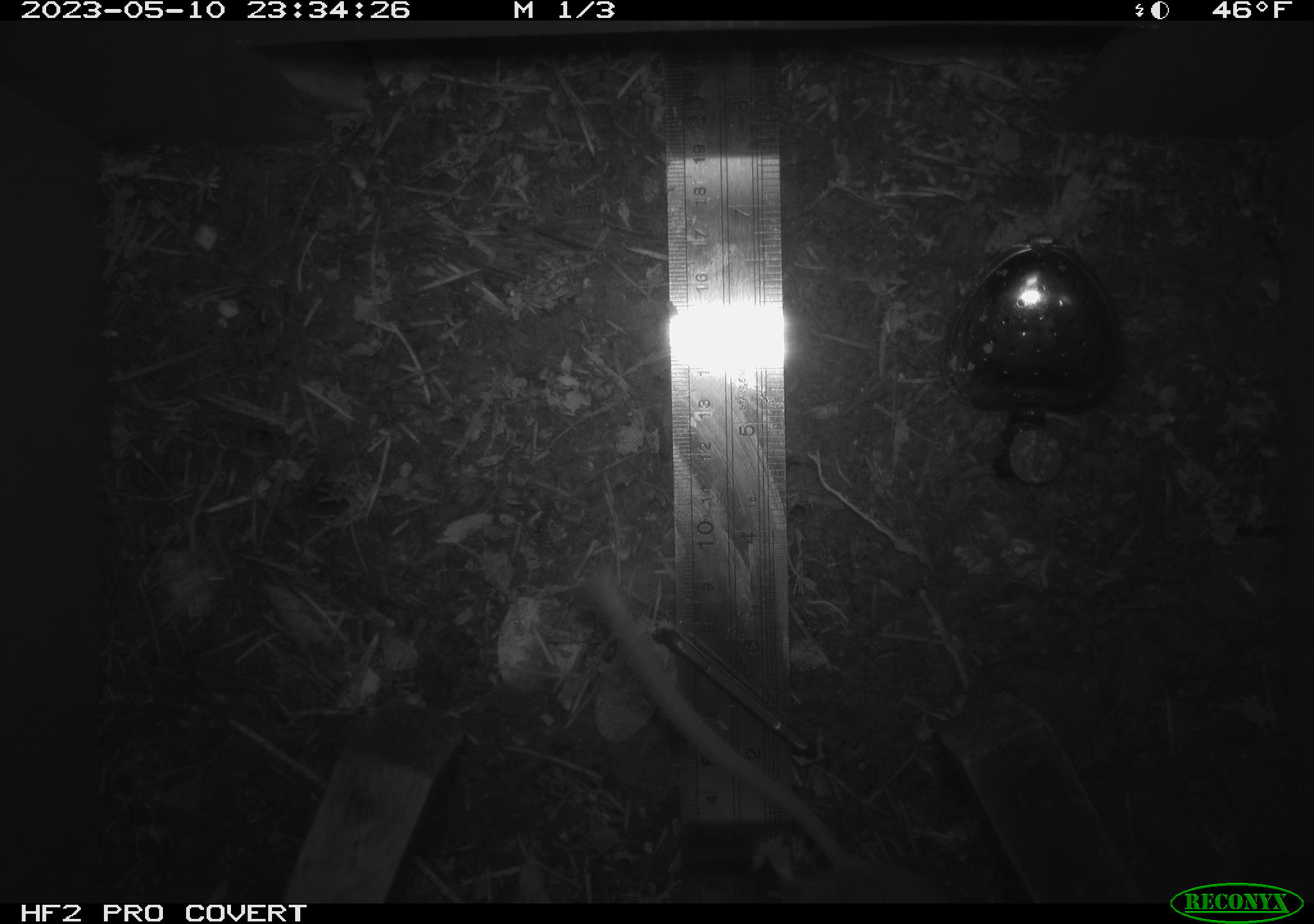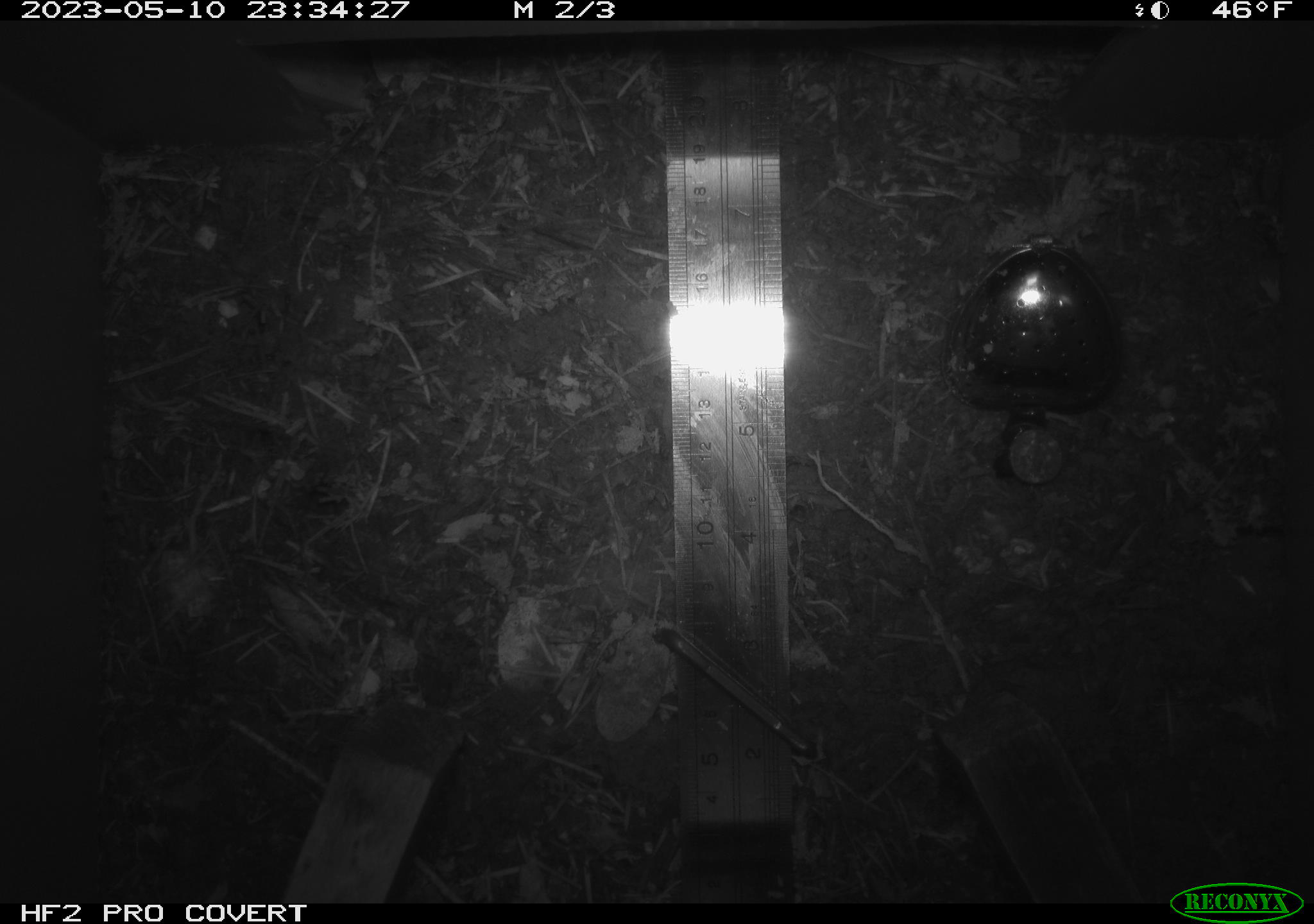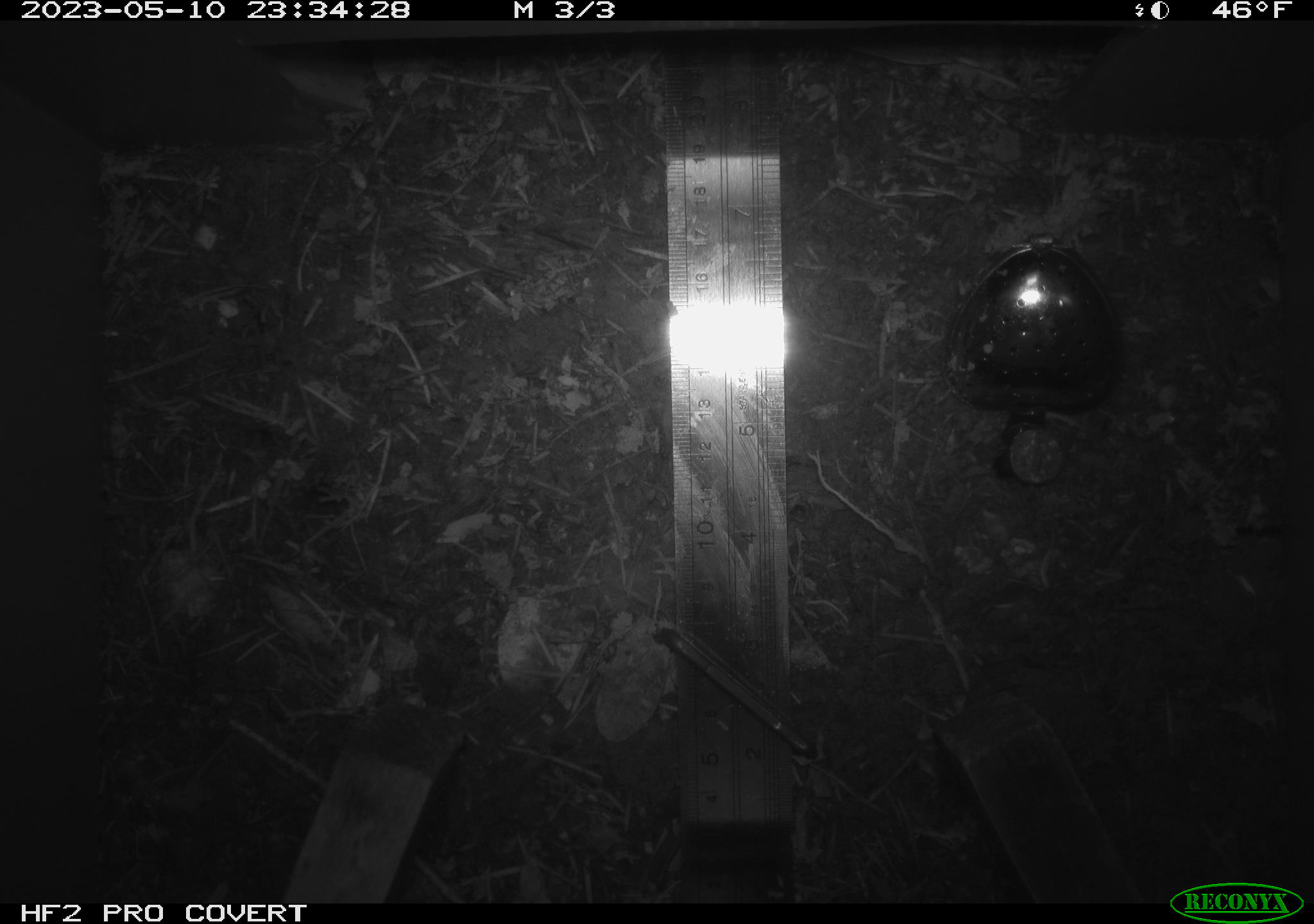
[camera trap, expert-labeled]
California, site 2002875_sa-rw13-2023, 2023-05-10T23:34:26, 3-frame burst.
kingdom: Animalia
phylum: Chordata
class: Mammalia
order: Rodentia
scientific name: Rodentia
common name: mouse species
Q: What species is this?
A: Mouse species (Rodentia).